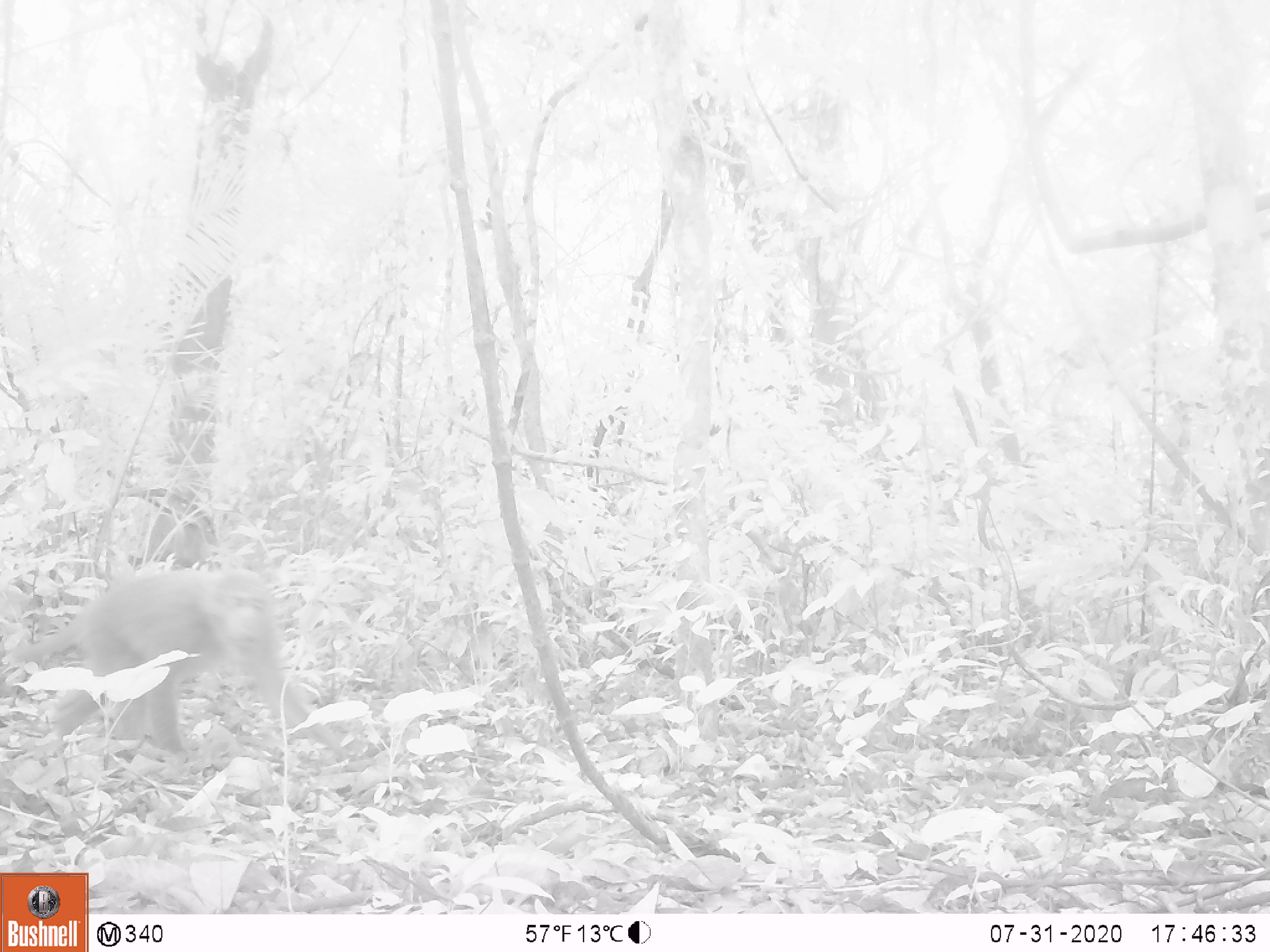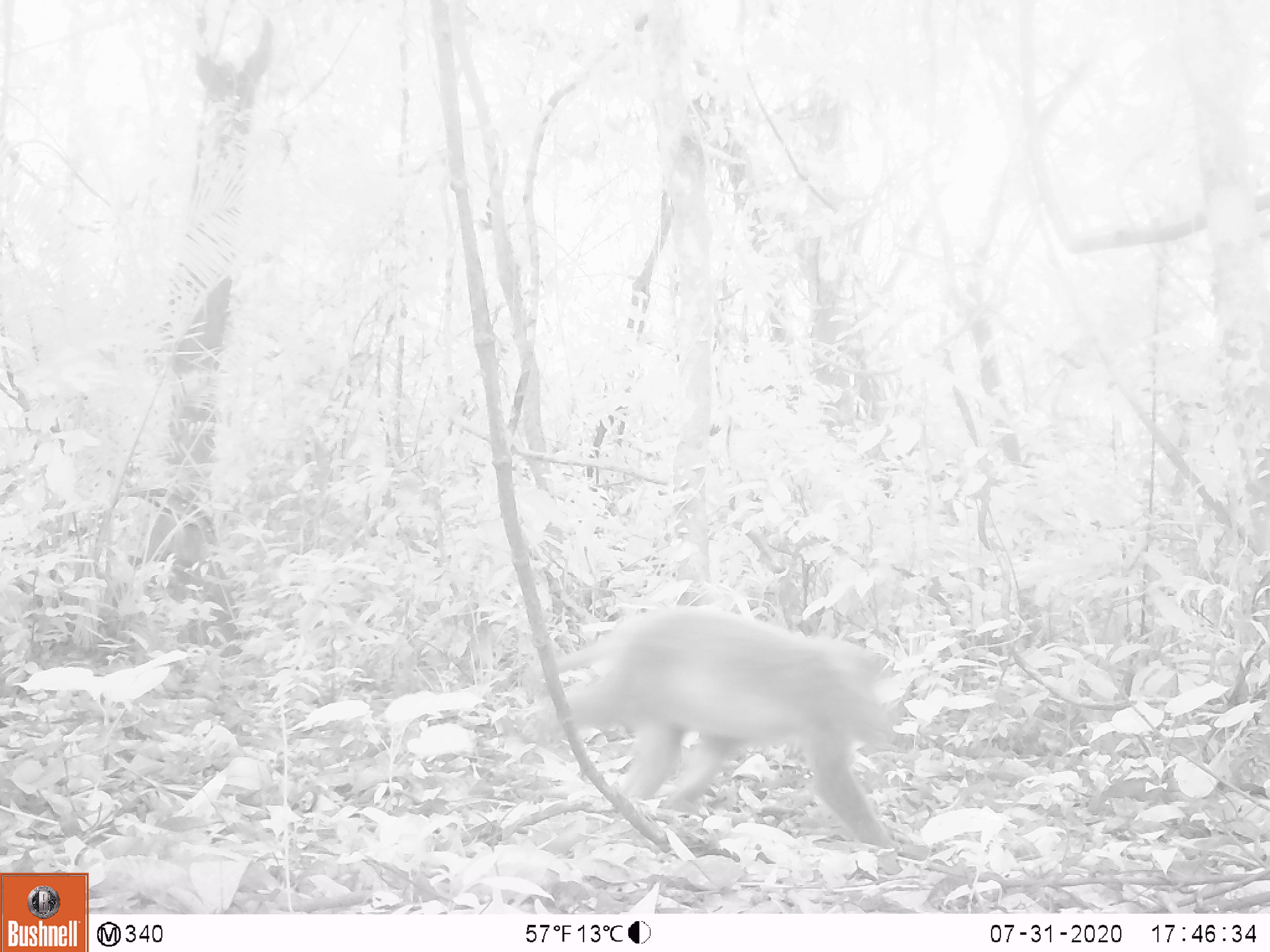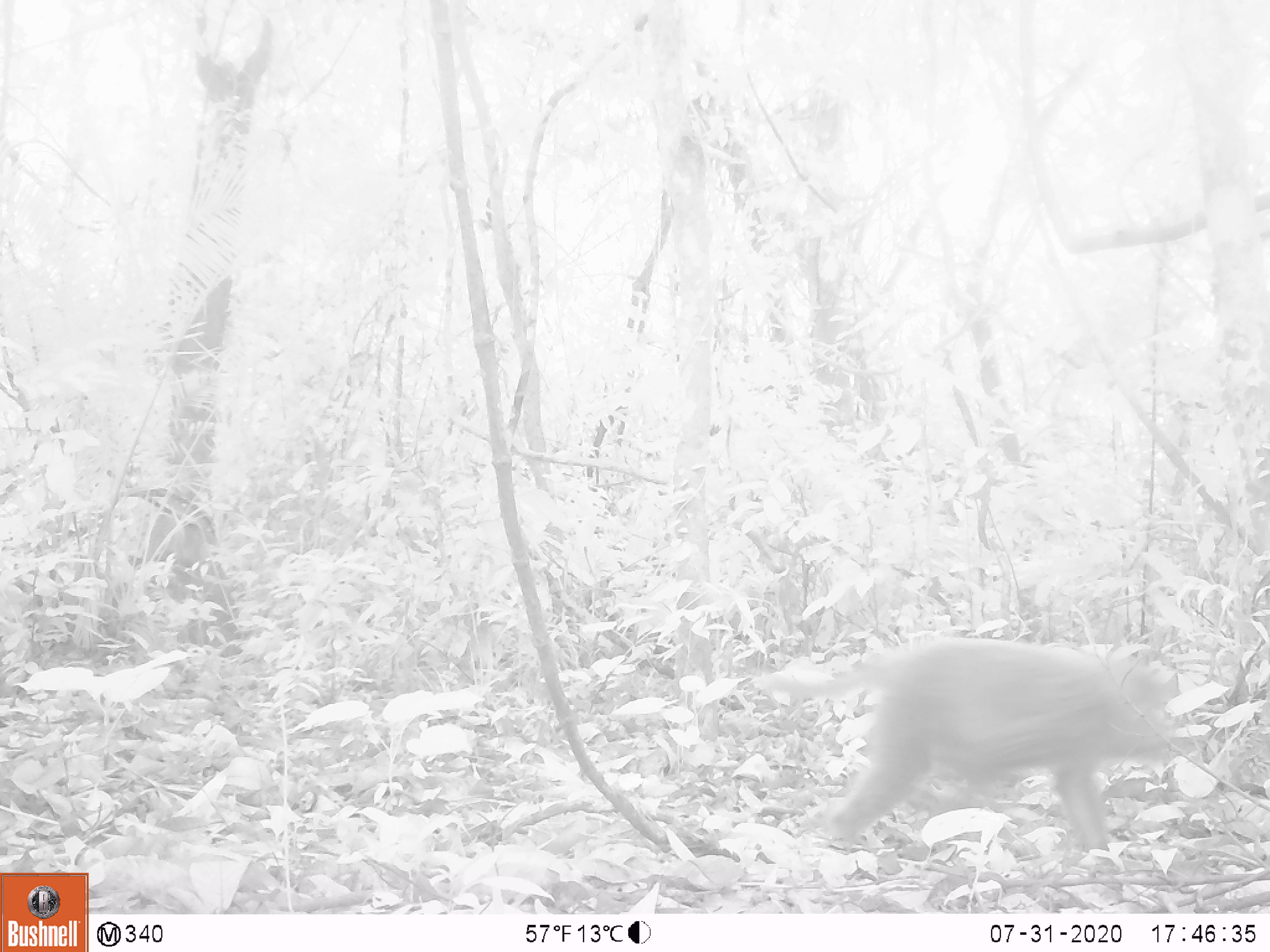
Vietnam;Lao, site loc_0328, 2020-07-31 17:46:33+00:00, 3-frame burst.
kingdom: Animalia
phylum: Chordata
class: Mammalia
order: Primates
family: Cercopithecidae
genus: Macaca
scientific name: Macaca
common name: macaques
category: assam or rhesus macaque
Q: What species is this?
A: Assam or rhesus macaque (macaques) (Macaca).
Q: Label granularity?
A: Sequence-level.